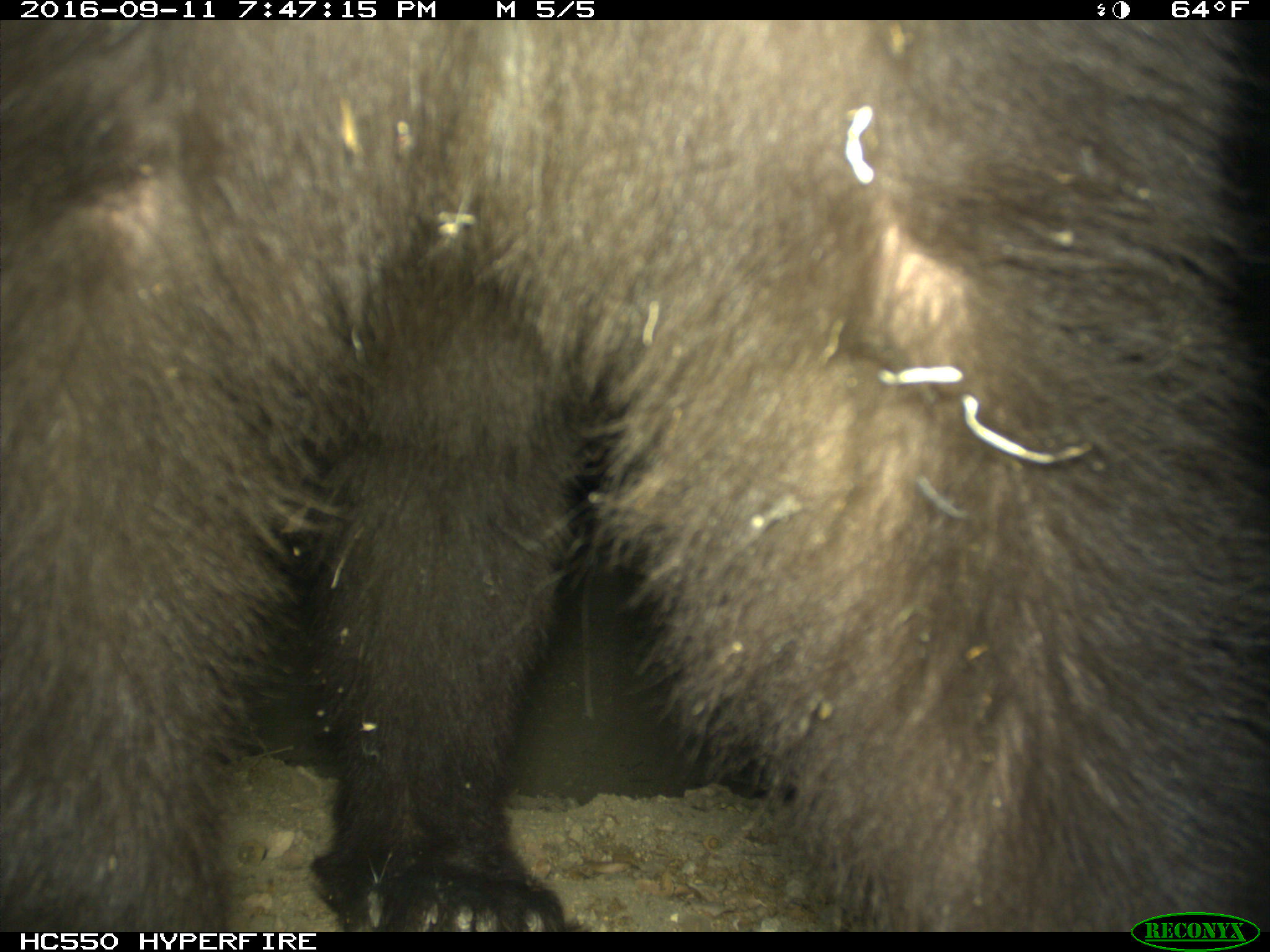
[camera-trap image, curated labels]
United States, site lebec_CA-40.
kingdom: Animalia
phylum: Chordata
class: Mammalia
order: Carnivora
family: Ursidae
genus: Ursus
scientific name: Ursus americanus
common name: american black bear